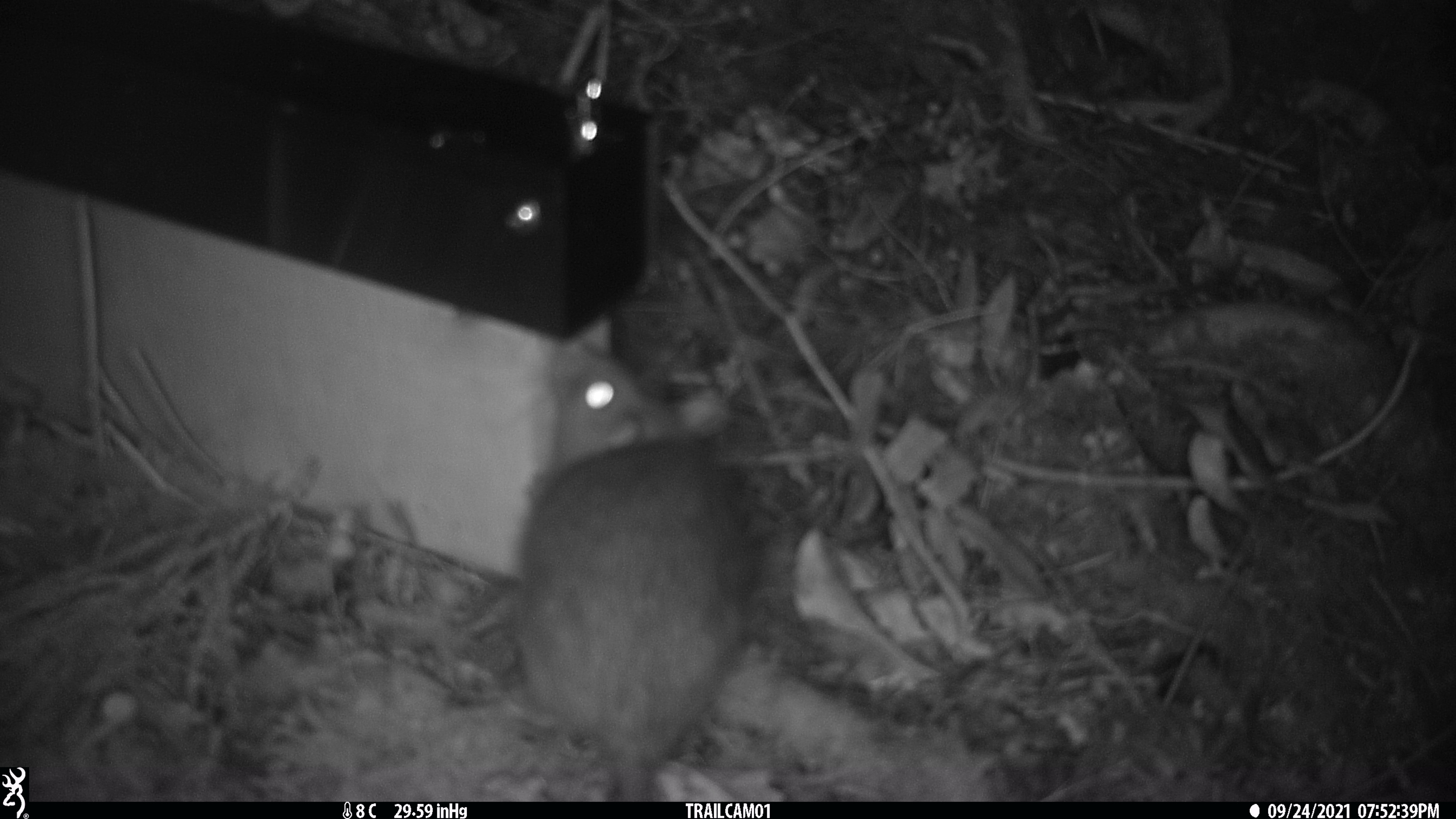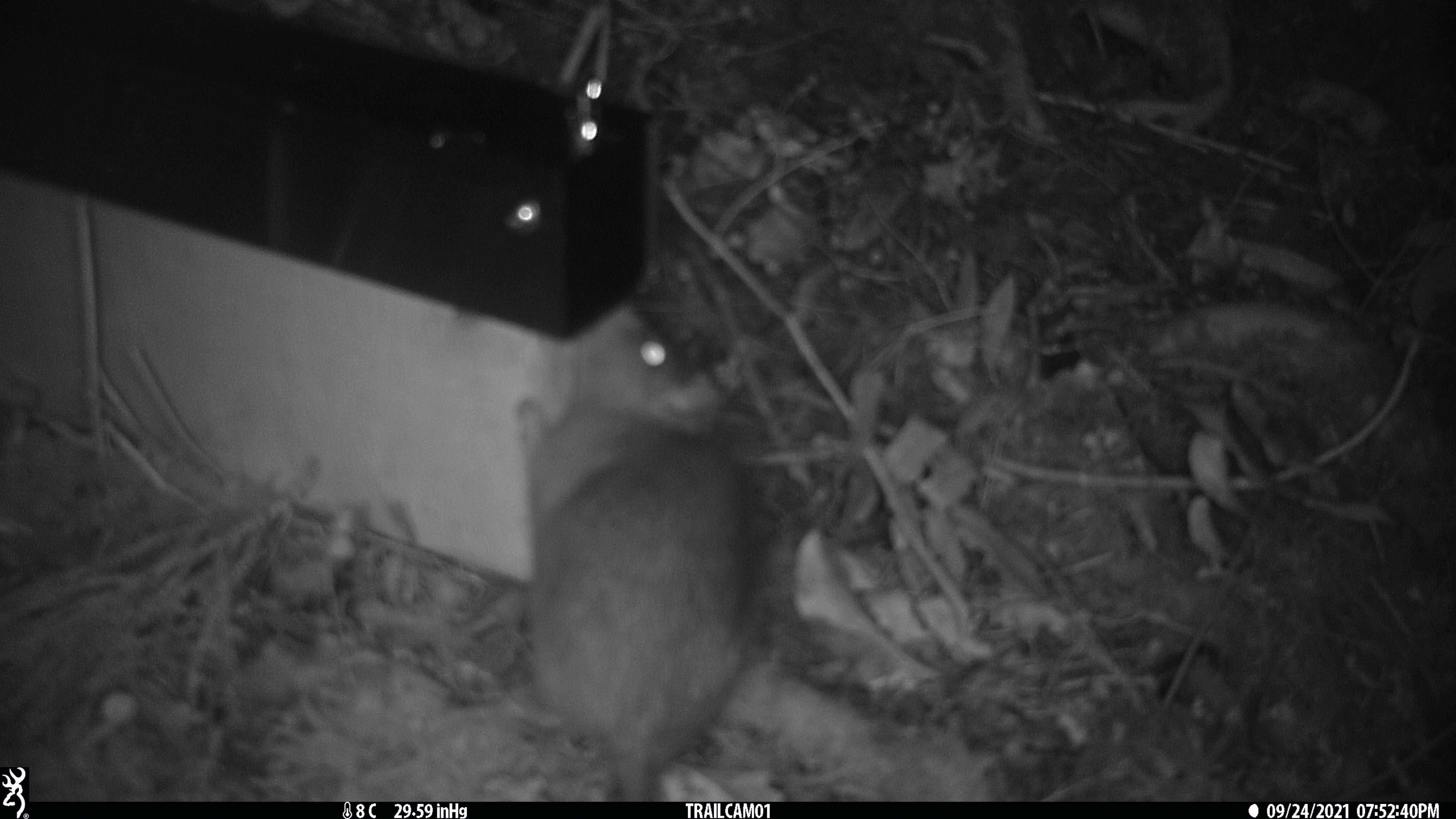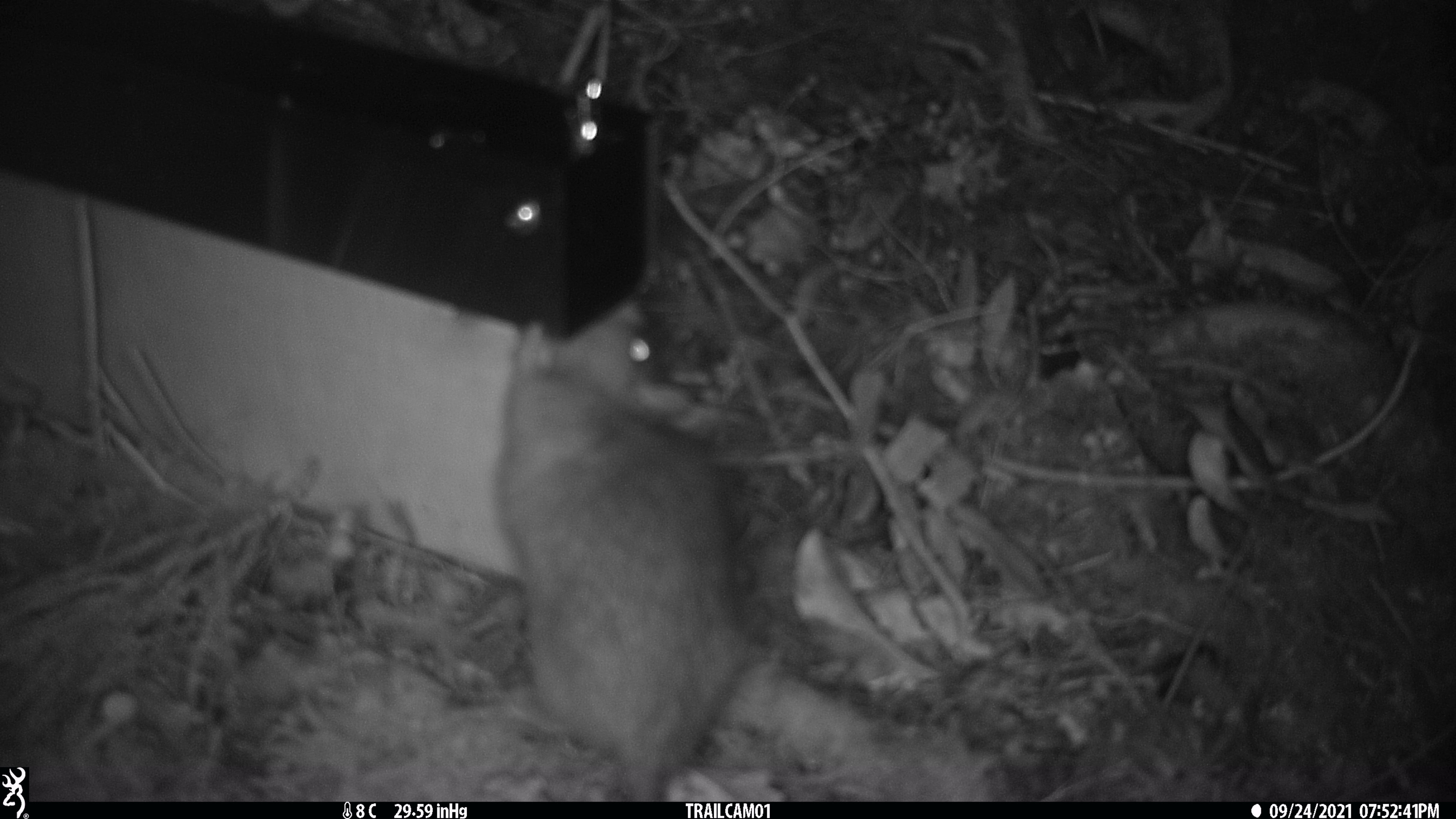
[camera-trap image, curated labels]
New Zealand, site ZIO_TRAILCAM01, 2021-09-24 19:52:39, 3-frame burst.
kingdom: Animalia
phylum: Chordata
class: Mammalia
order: Rodentia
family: Muridae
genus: Rattus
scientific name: Rattus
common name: rat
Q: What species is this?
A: Rat (Rattus).